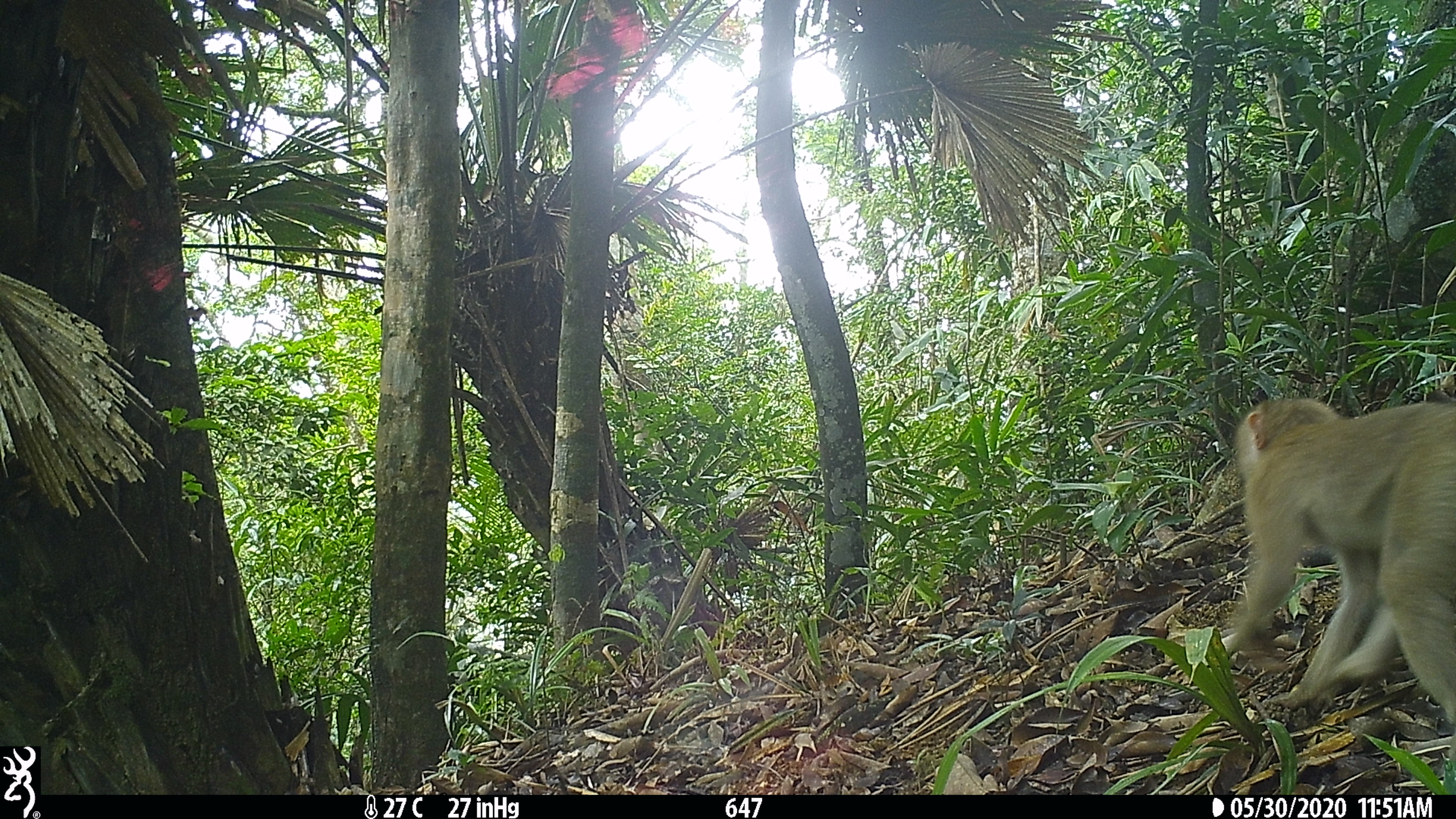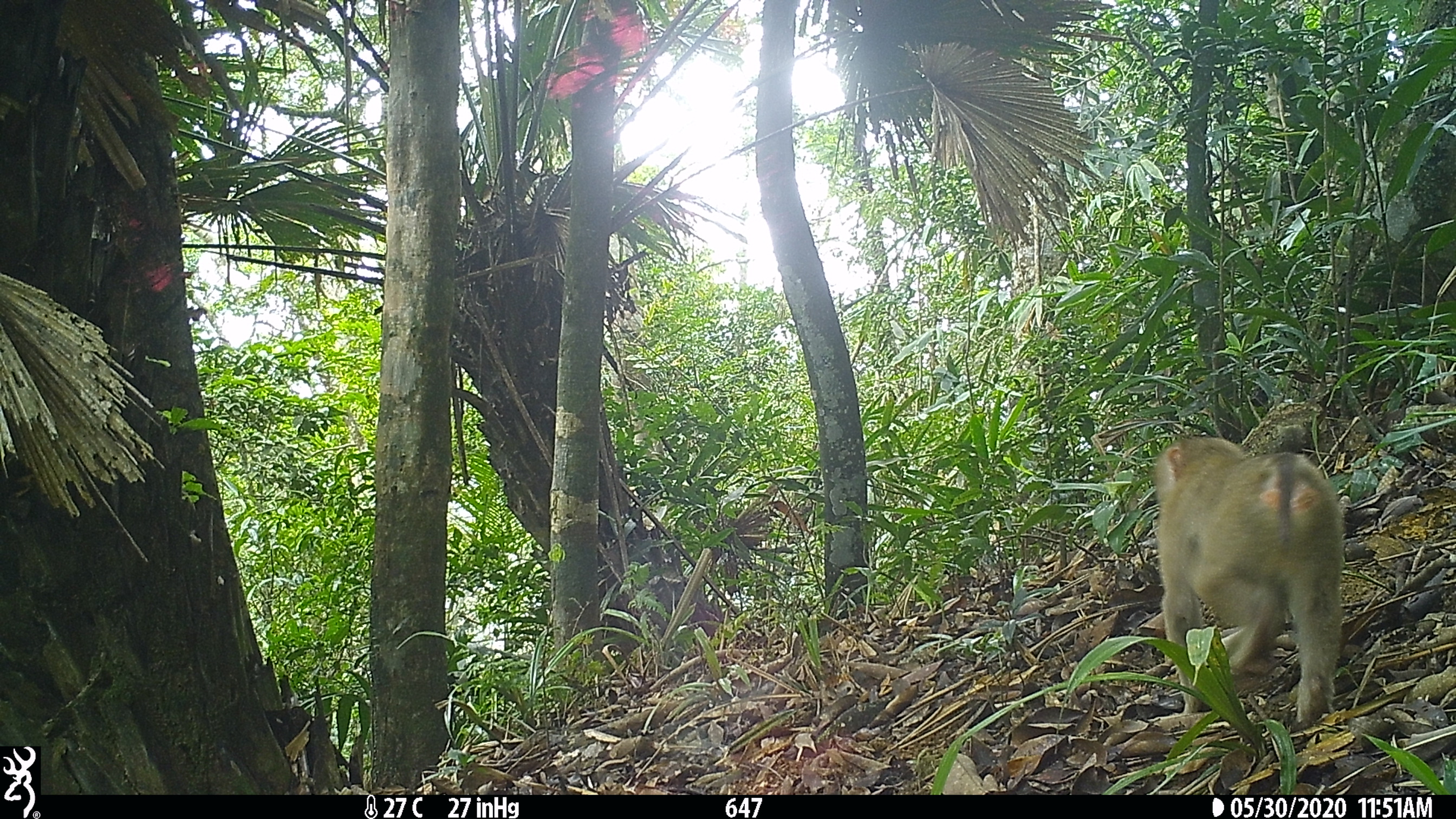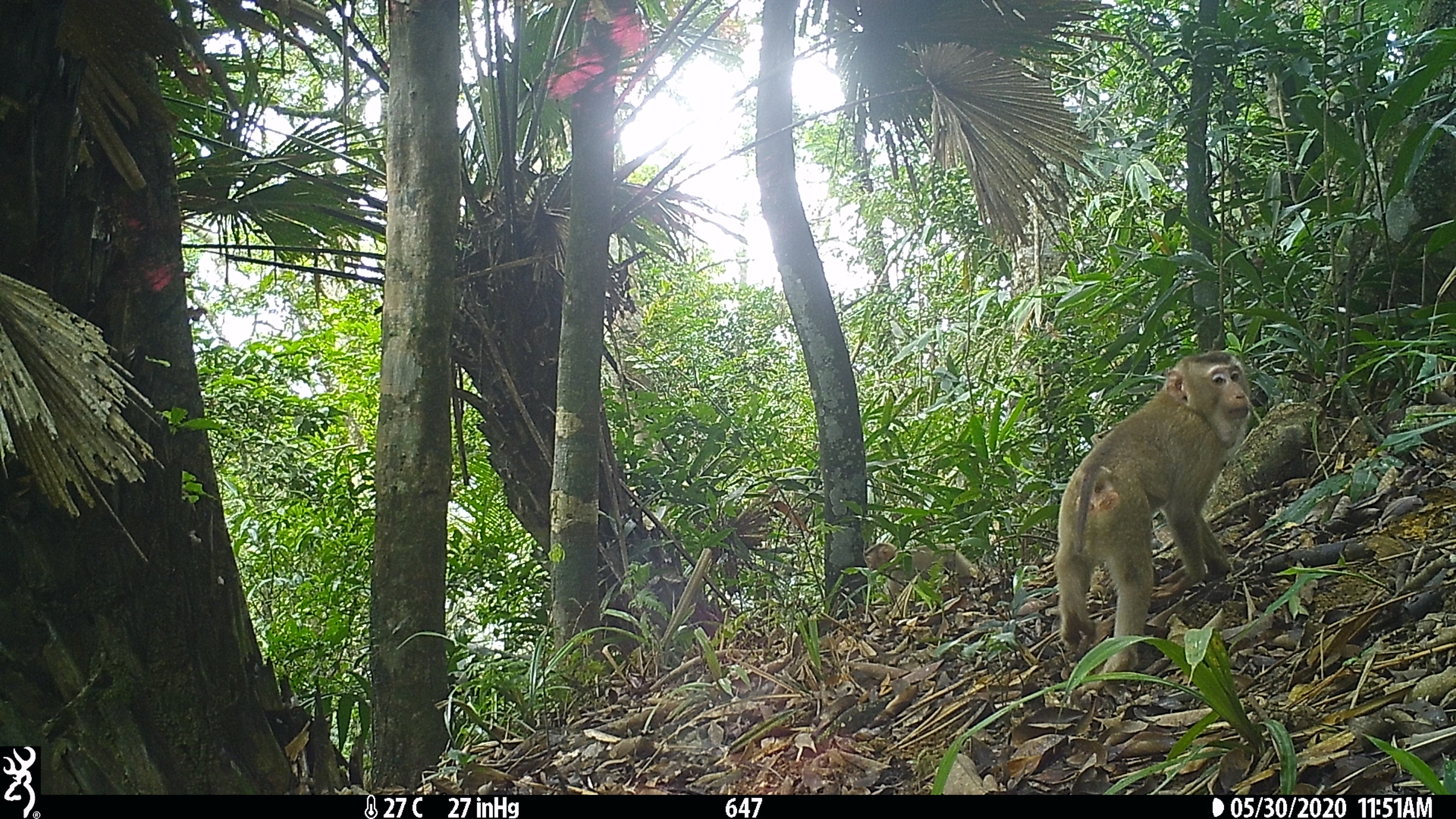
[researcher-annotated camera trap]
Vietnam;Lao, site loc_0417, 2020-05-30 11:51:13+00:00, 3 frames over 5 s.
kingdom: Animalia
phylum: Chordata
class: Mammalia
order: Primates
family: Cercopithecidae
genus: Macaca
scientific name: Macaca nemestrina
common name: pig-tailed macaque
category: pig tailed macaque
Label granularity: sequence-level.